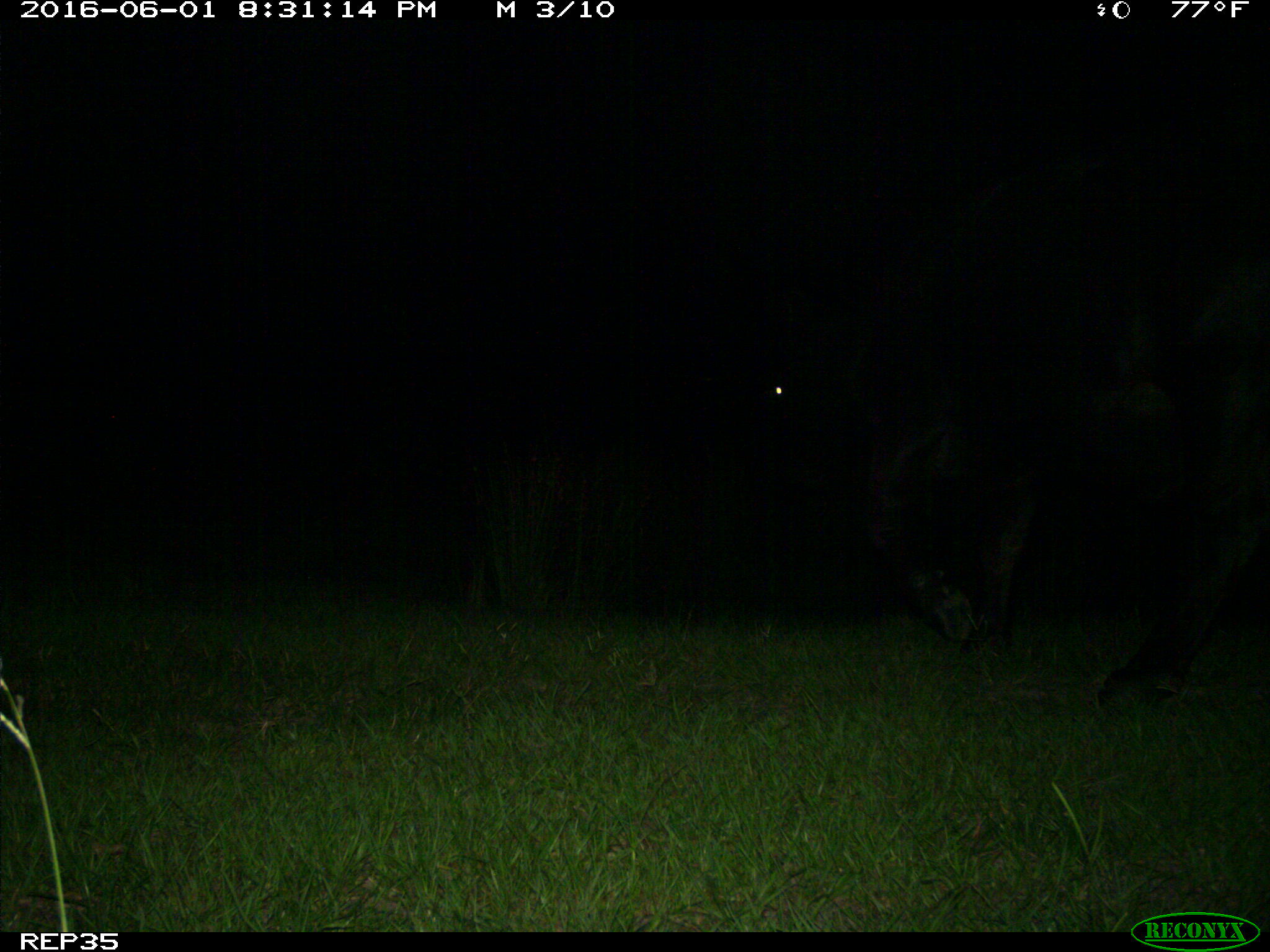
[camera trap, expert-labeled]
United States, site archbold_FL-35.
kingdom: Animalia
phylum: Chordata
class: Mammalia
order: Artiodactyla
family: Bovidae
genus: Bos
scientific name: Bos taurus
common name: domestic cow